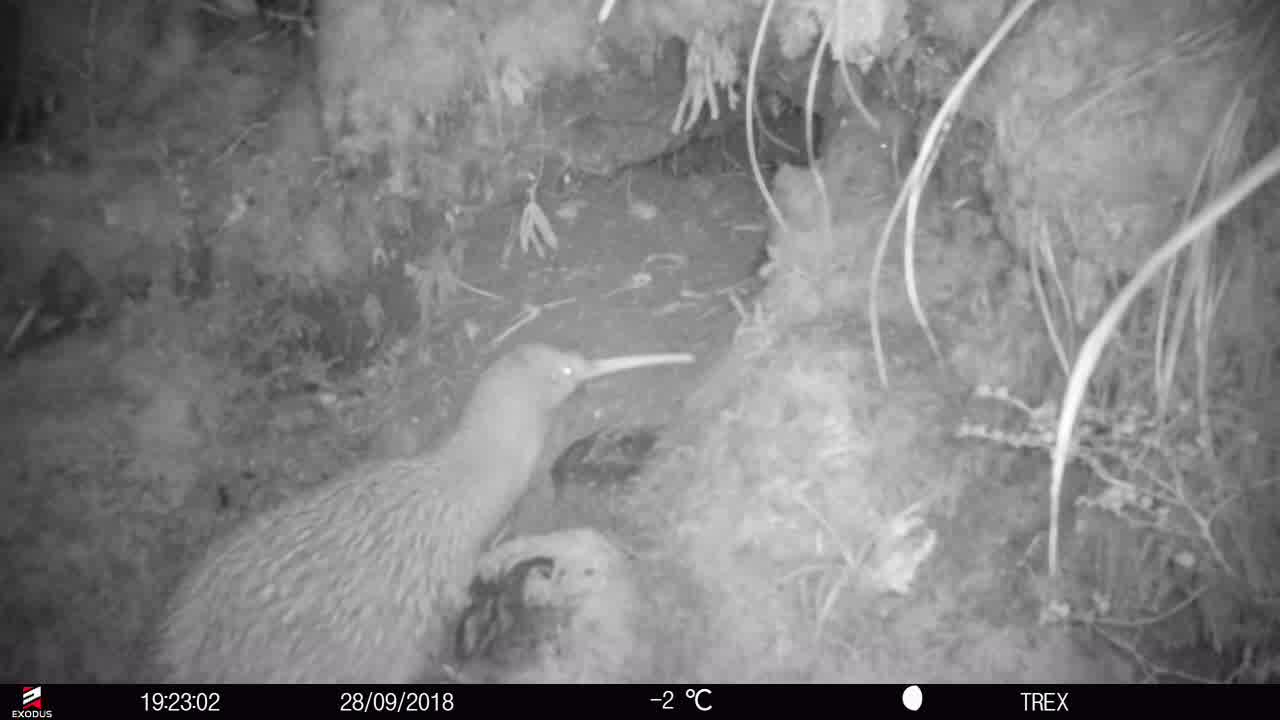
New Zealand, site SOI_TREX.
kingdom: Animalia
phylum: Chordata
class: Aves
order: Apterygiformes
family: Apterygidae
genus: Apteryx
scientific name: Apteryx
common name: kiwi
Kiwi (Apteryx).